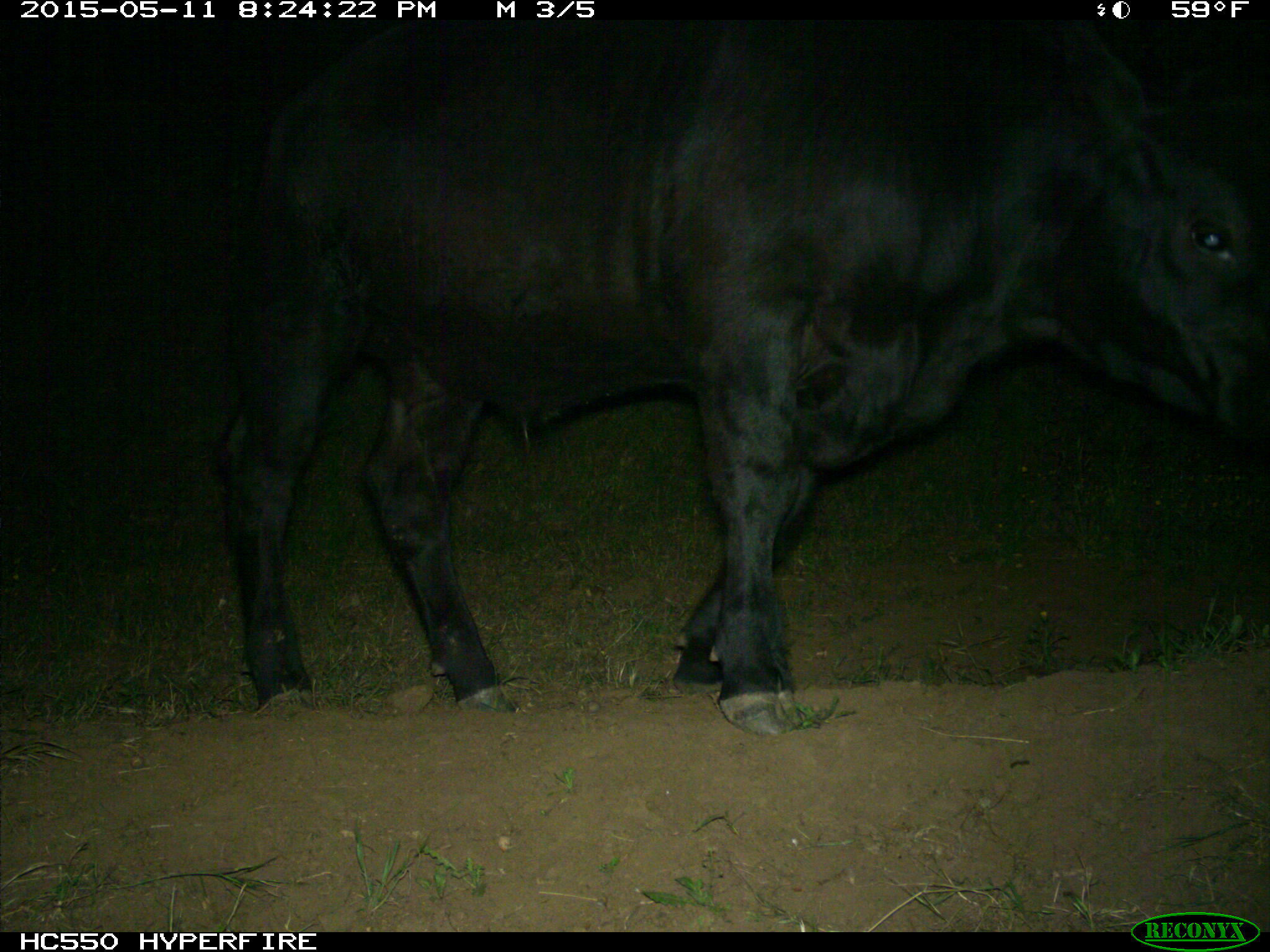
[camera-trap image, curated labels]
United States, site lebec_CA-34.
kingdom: Animalia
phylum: Chordata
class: Mammalia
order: Artiodactyla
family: Bovidae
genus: Bos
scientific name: Bos taurus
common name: domestic cow